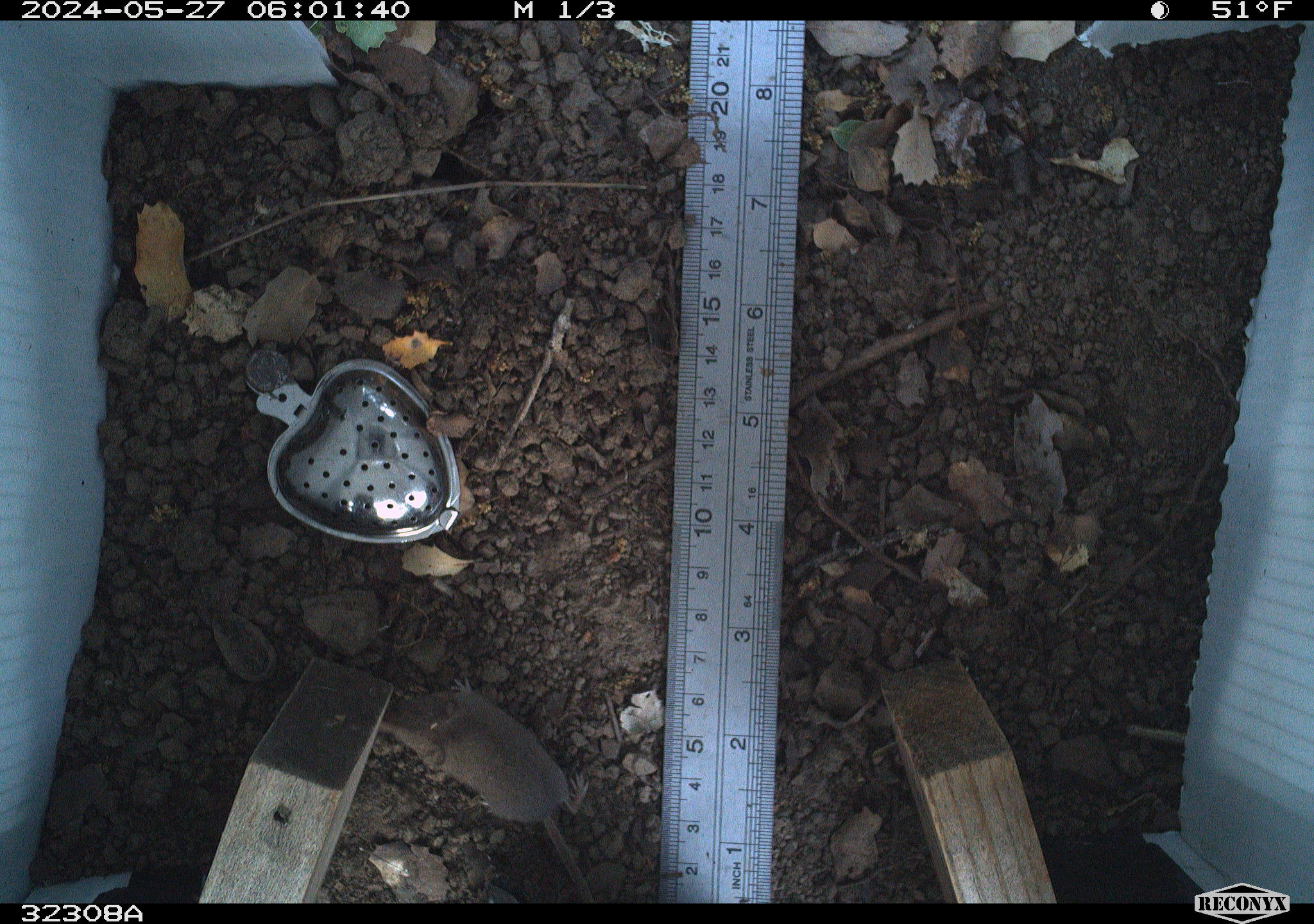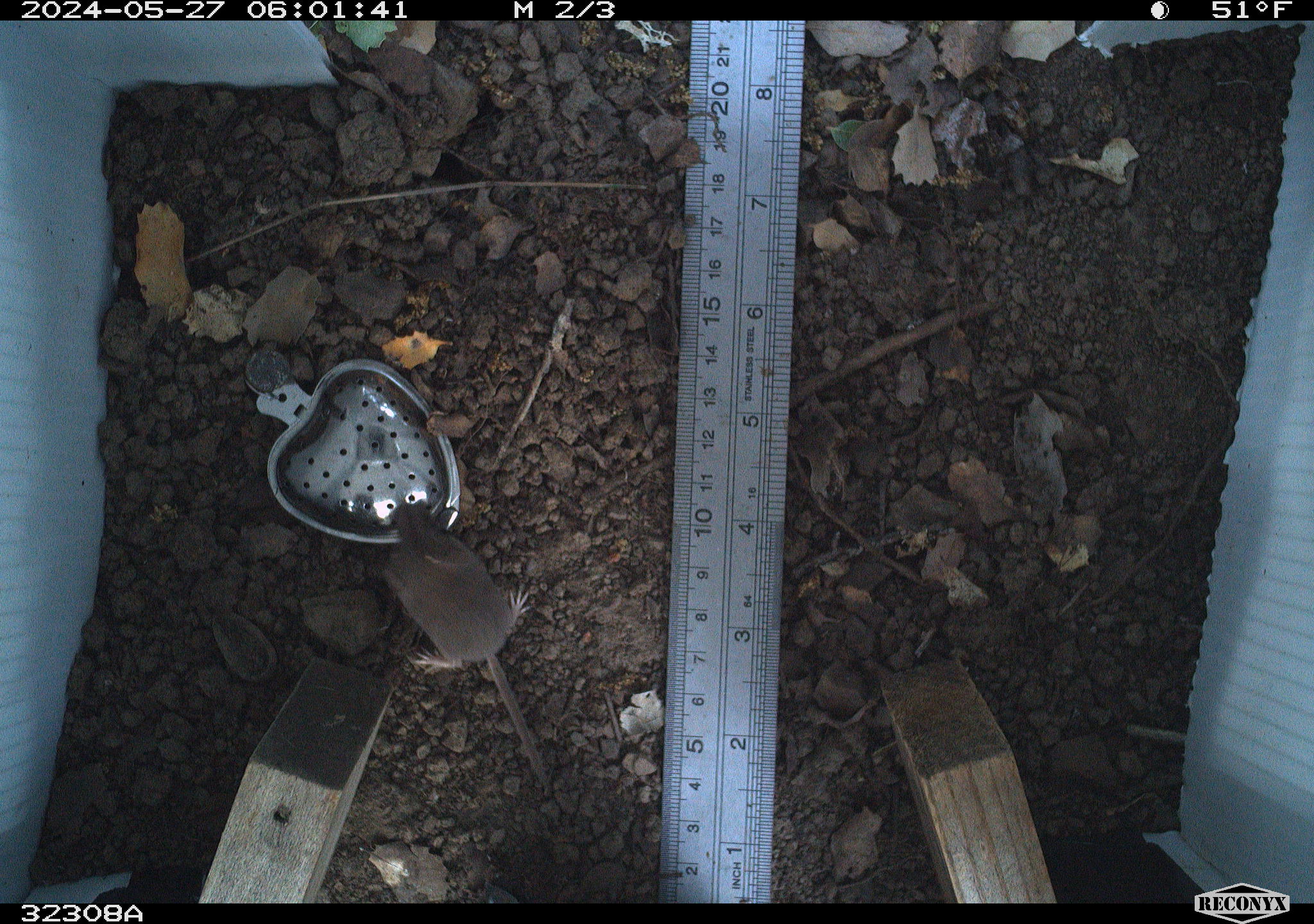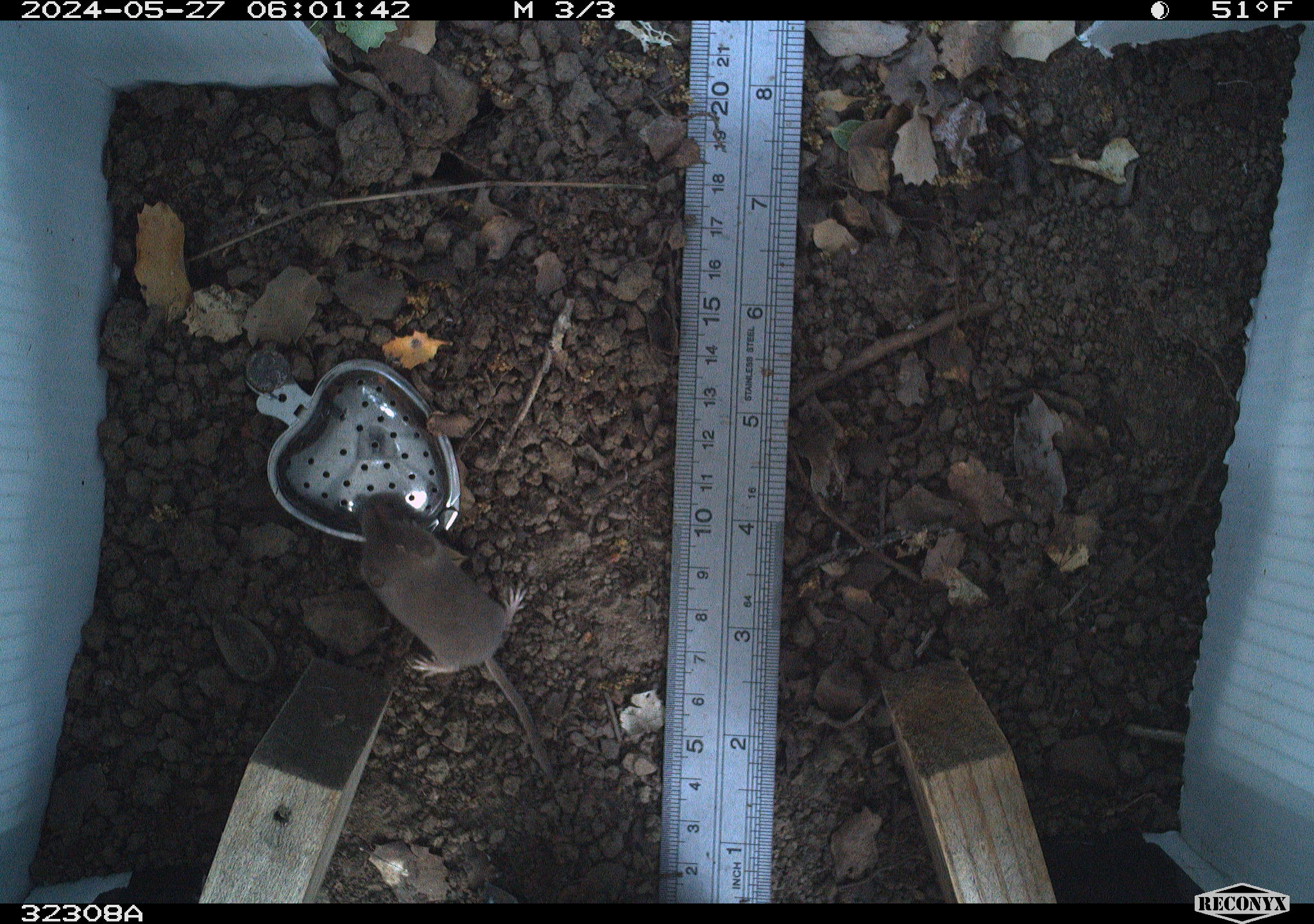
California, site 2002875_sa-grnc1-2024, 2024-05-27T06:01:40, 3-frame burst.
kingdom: Animalia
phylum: Chordata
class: Mammalia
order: Eulipotyphla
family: Soricidae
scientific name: Soricidae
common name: shrews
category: soricidae family